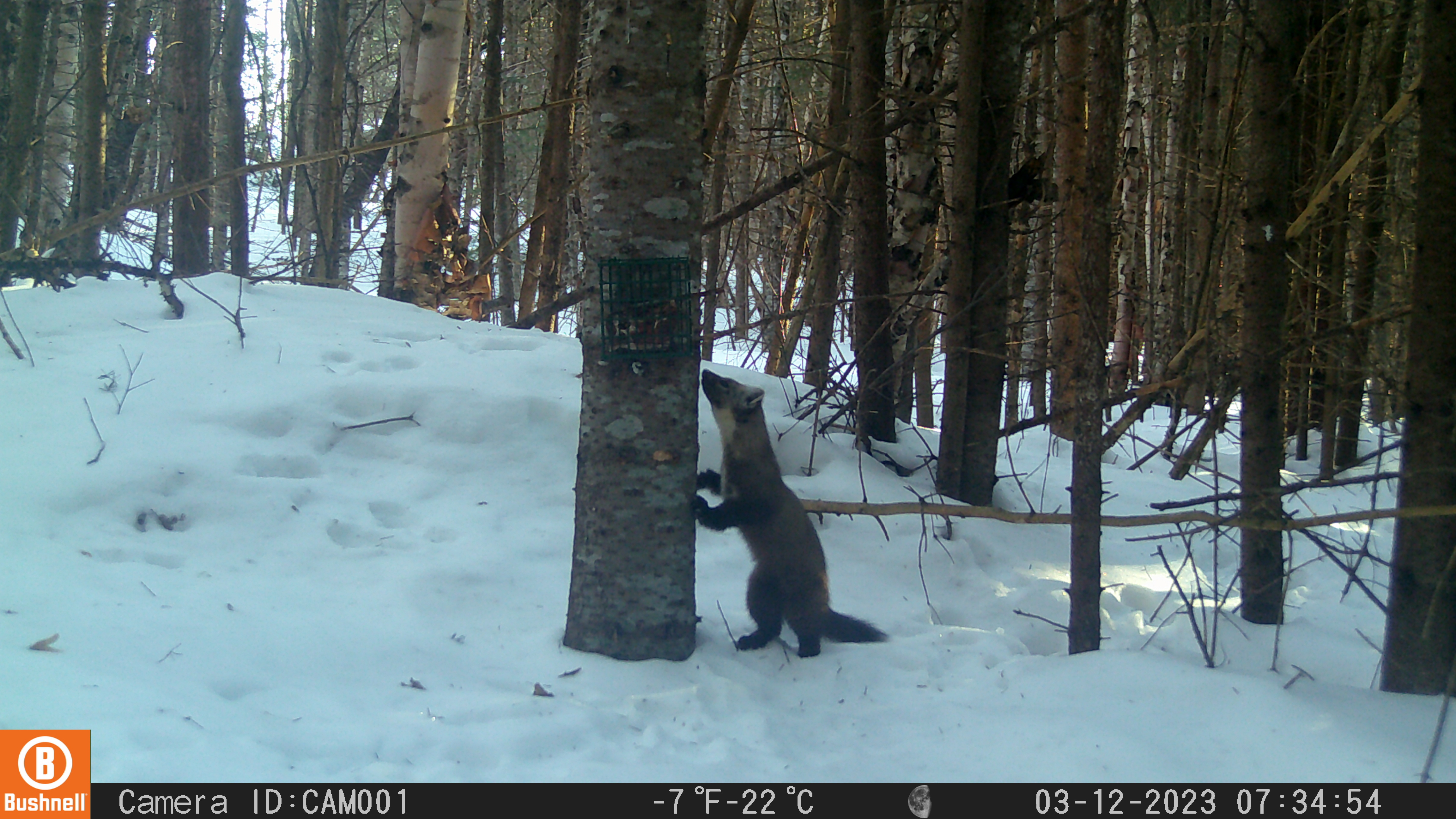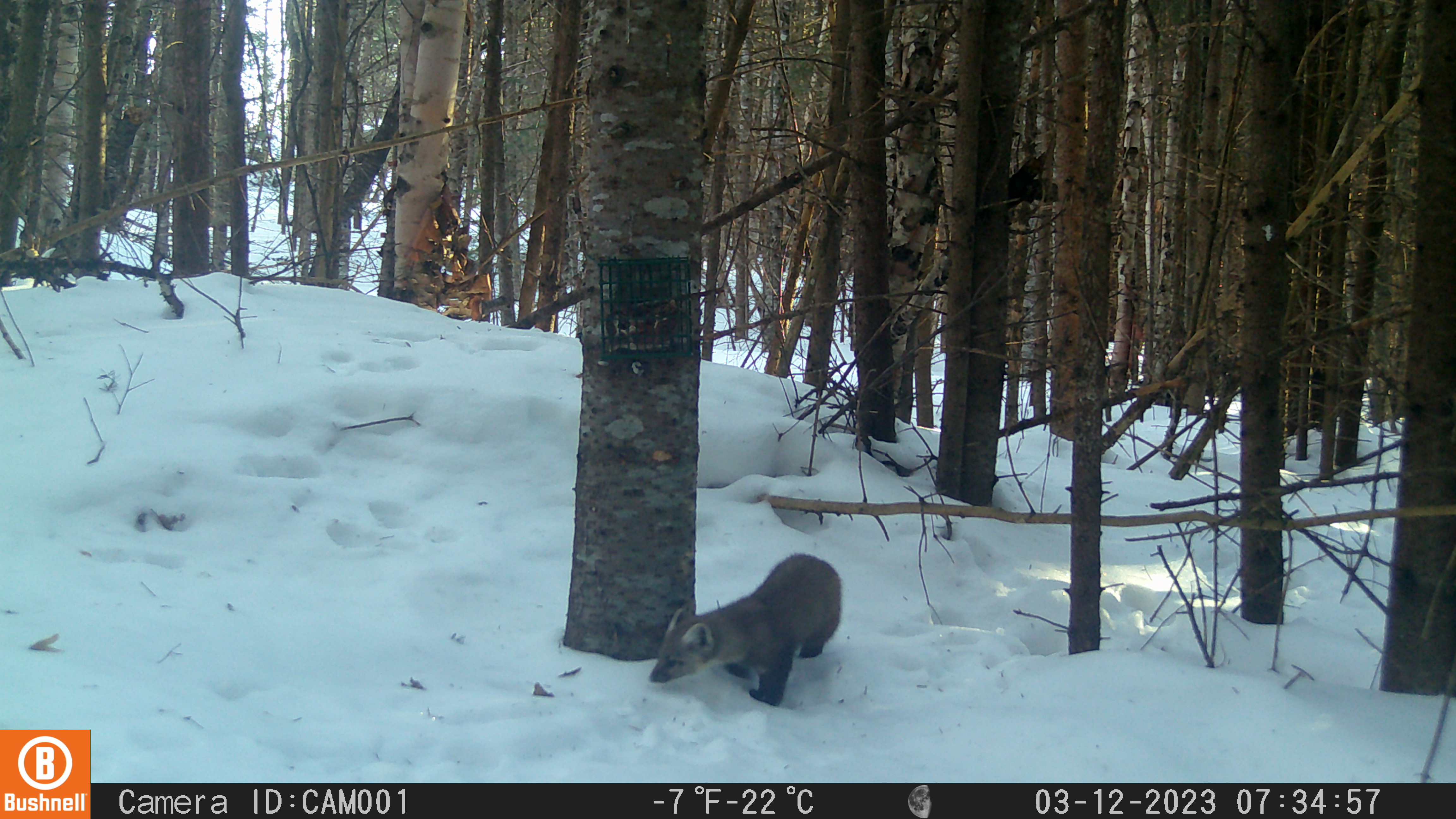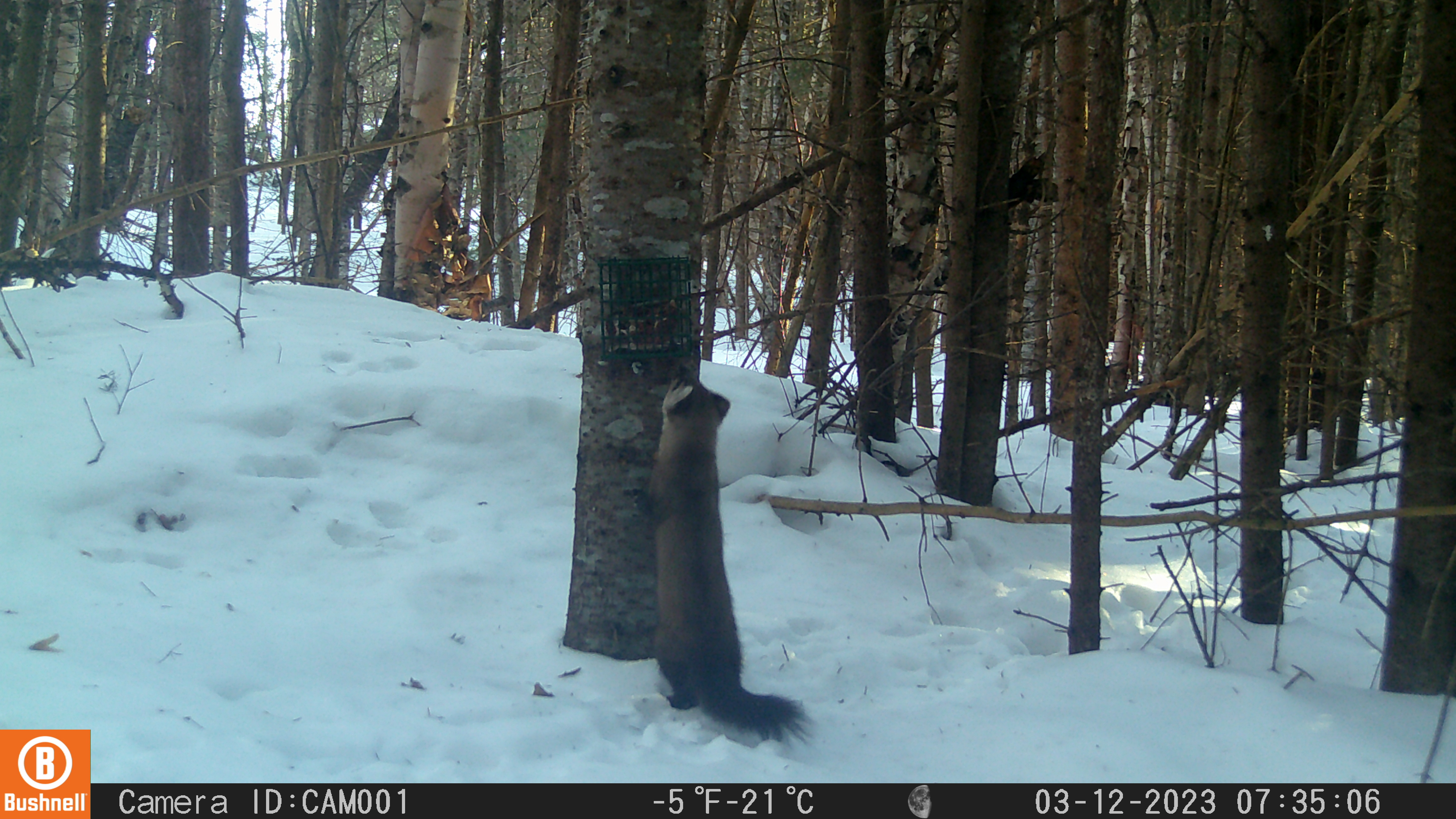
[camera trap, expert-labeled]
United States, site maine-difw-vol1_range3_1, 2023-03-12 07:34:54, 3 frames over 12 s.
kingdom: Animalia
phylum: Chordata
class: Mammalia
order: Carnivora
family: Mustelidae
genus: Martes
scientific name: Martes americana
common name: american marten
American marten (Martes americana).